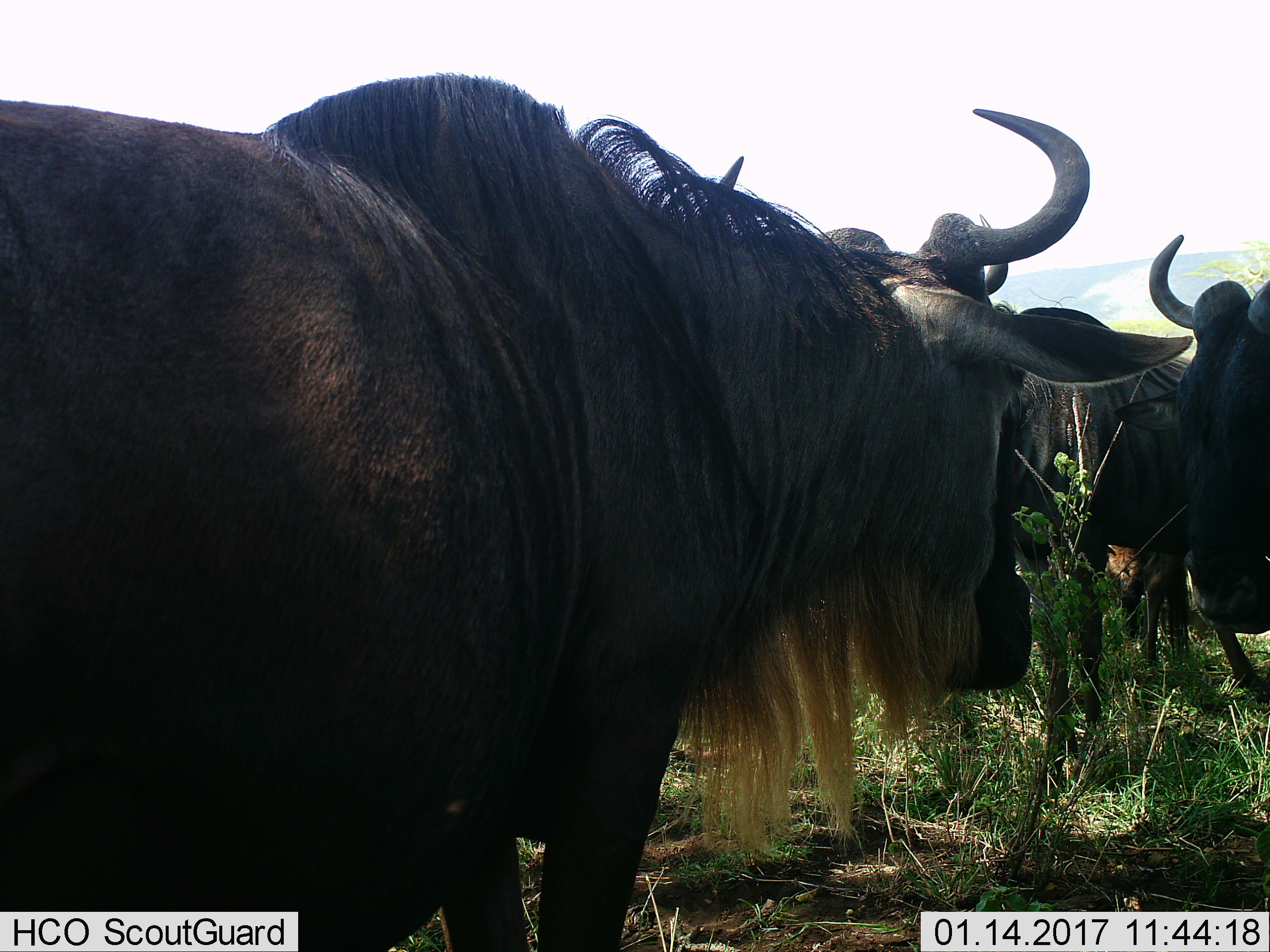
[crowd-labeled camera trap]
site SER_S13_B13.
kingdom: Animalia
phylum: Chordata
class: Mammalia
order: Artiodactyla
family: Bovidae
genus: Connochaetes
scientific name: Connochaetes taurinus taurinus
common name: blue wildebeest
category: wildebeestblue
Wildebeestblue (blue wildebeest) (Connochaetes taurinus taurinus), count 3. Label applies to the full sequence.